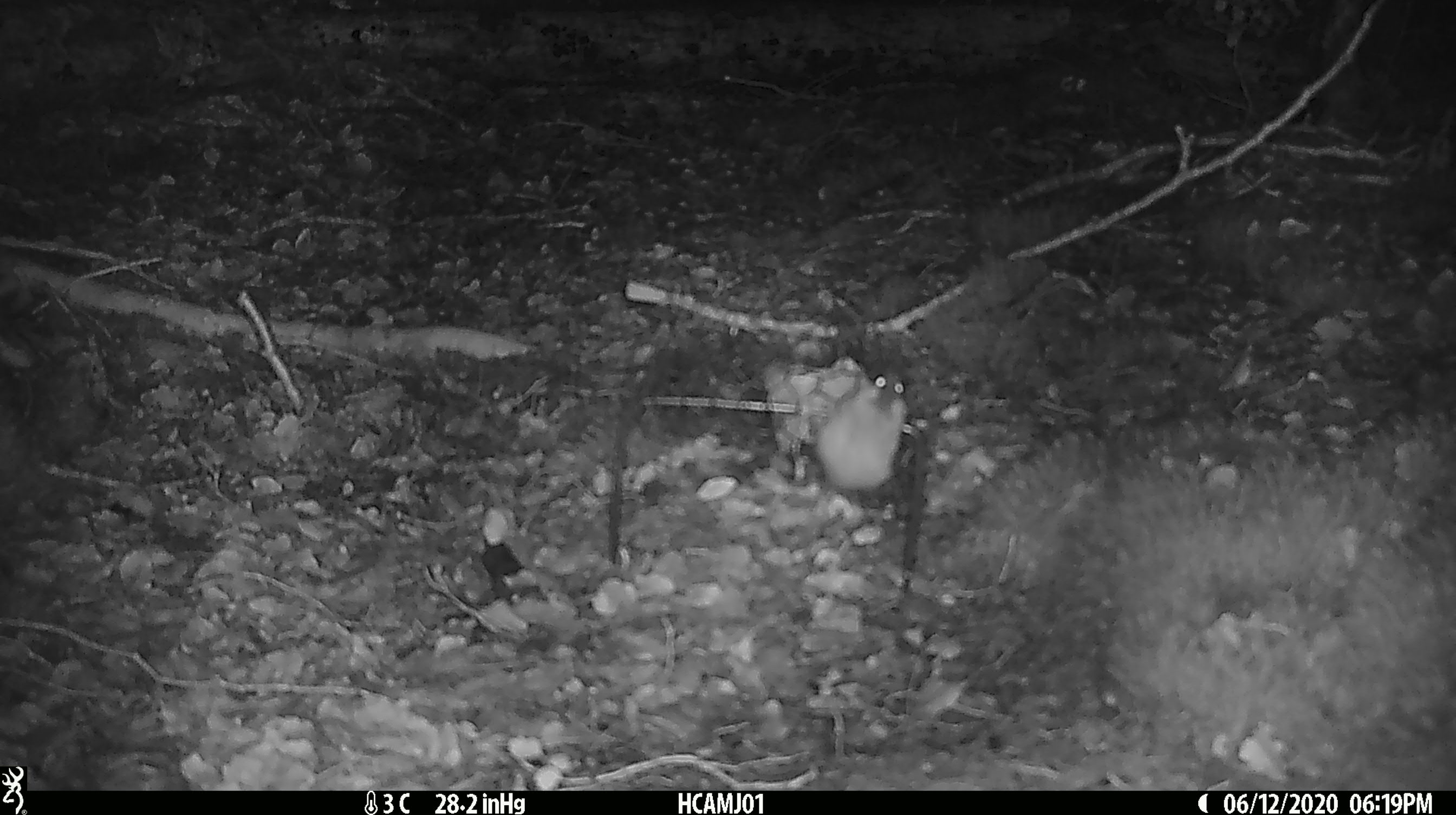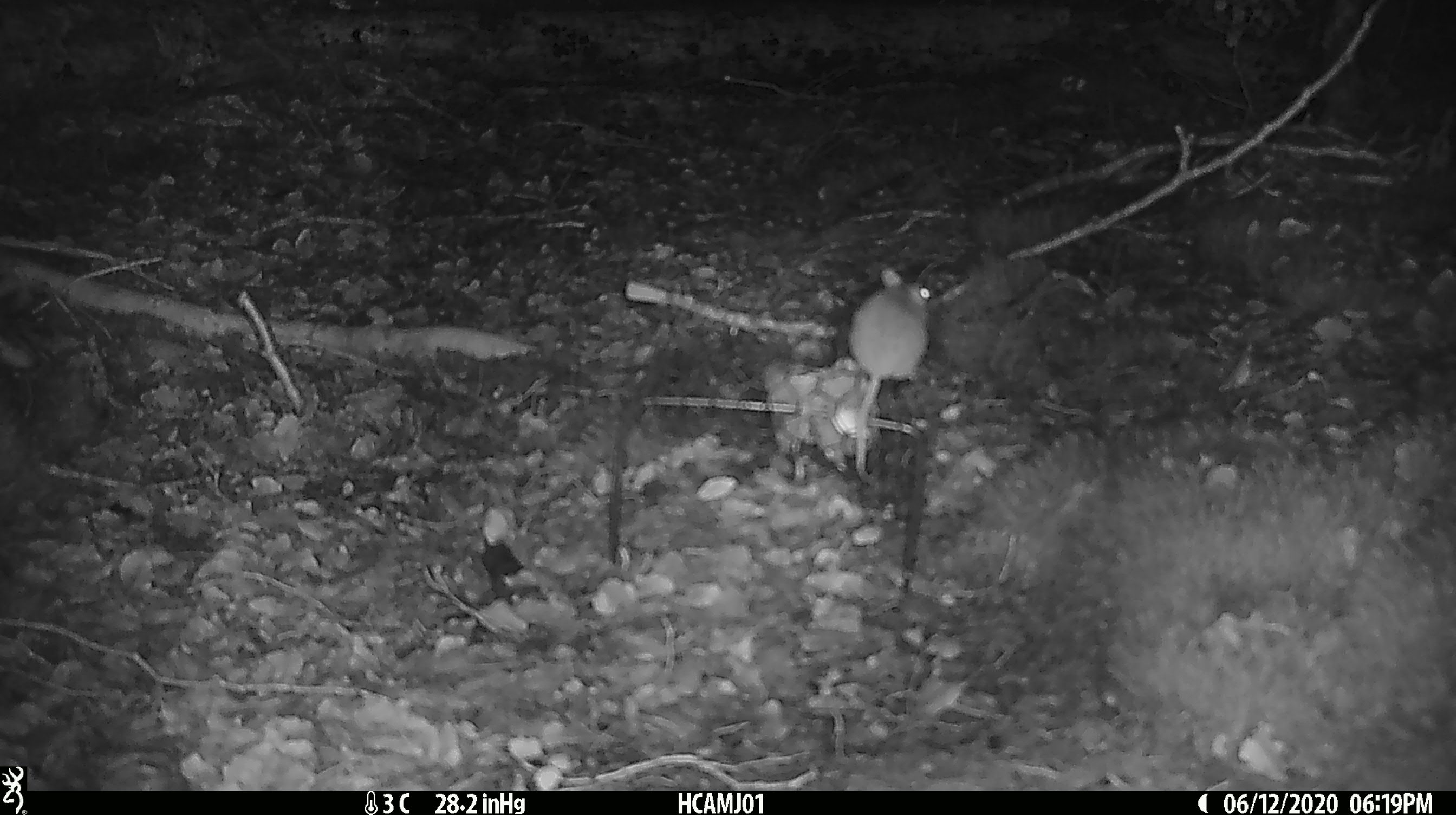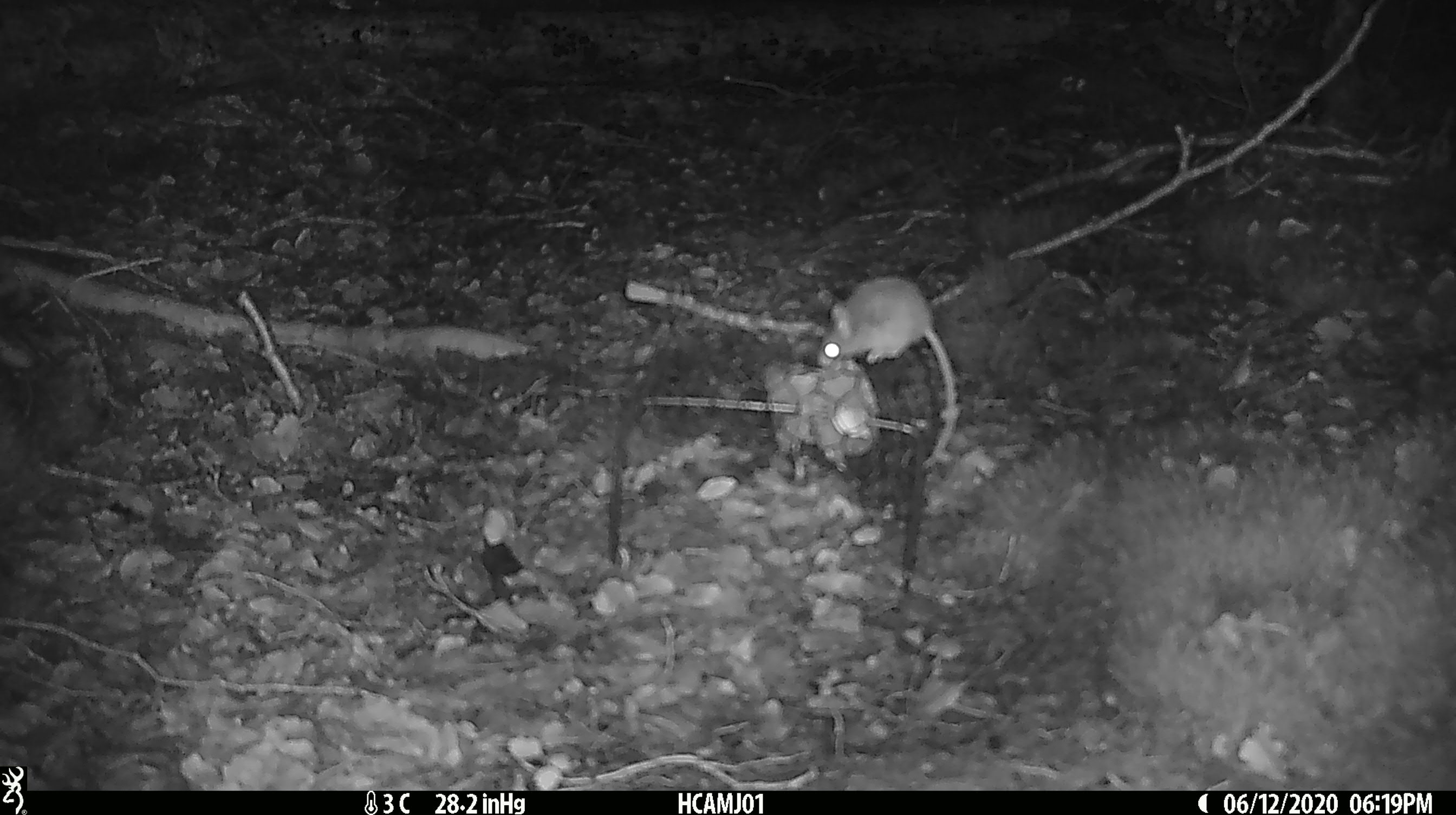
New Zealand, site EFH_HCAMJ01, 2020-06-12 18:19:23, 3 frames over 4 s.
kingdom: Animalia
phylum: Chordata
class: Mammalia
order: Rodentia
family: Muridae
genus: Mus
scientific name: Mus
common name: mouse